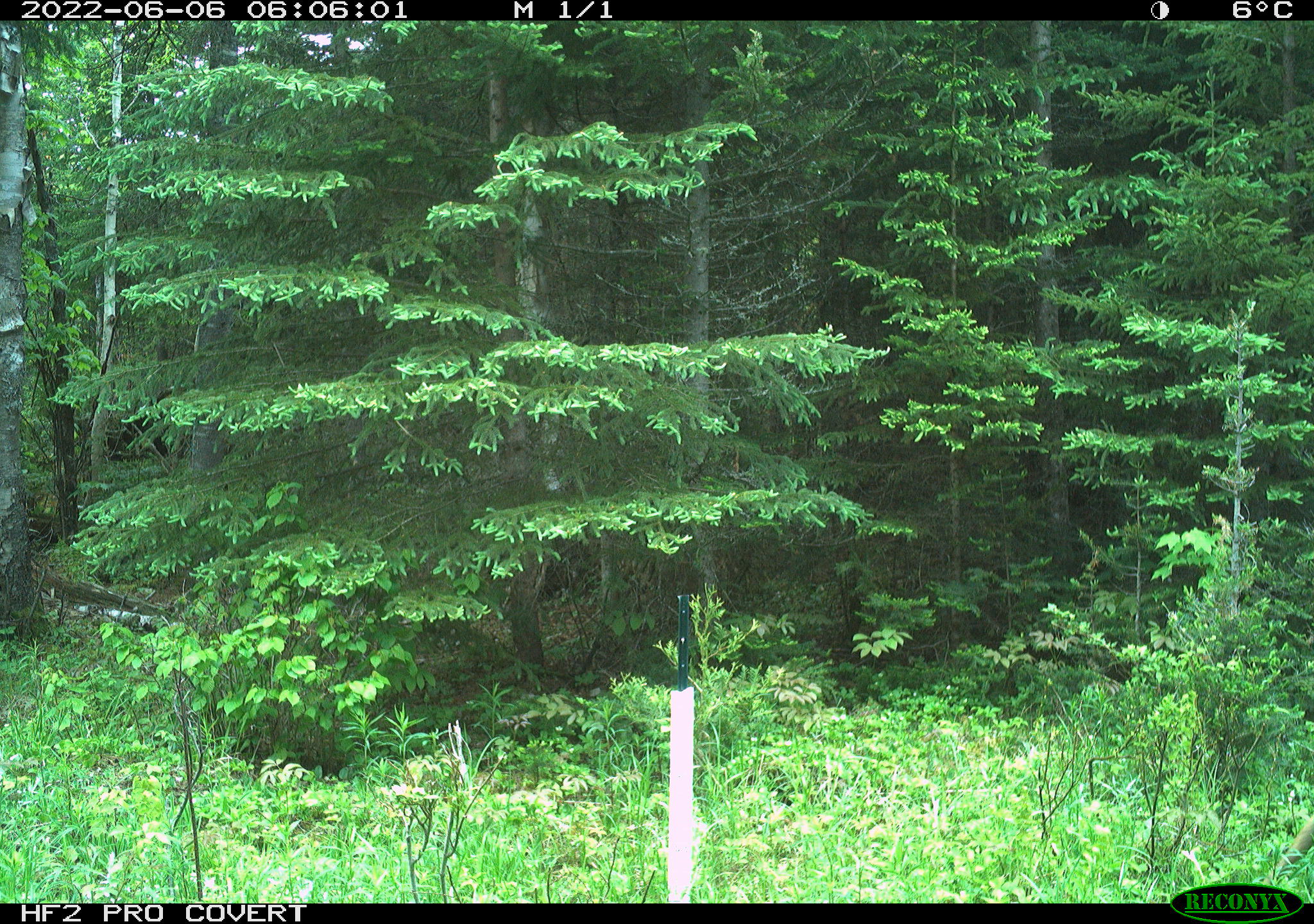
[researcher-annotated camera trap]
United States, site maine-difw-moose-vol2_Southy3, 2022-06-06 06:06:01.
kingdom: Animalia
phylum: Chordata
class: Mammalia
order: Artiodactyla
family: Cervidae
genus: Odocoileus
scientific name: Odocoileus virginianus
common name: white-tailed deer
White-tailed deer (Odocoileus virginianus).